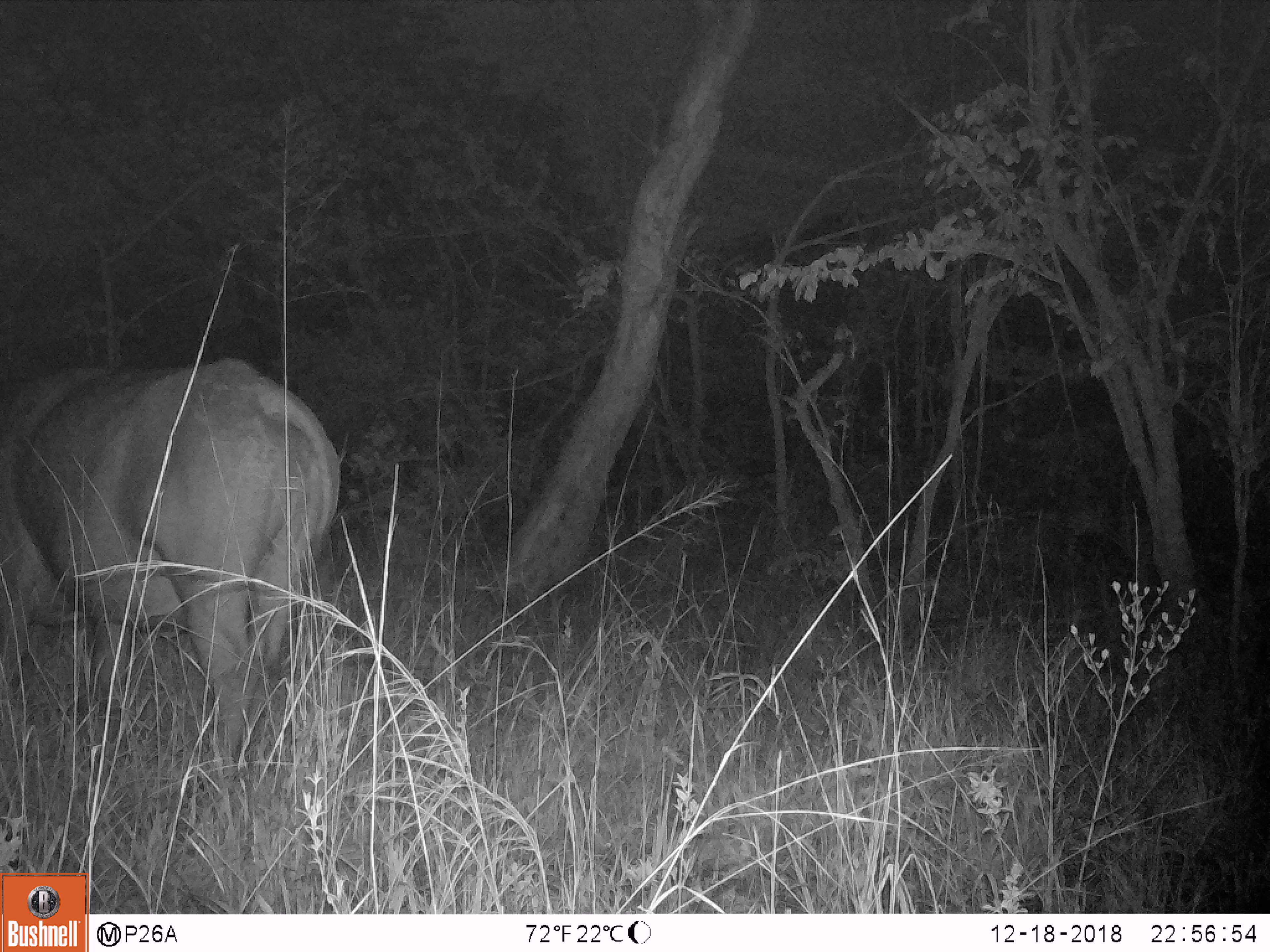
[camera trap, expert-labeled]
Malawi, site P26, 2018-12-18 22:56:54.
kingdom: Animalia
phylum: Chordata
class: Mammalia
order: Artiodactyla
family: Bovidae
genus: Syncerus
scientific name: Syncerus caffer caffer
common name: cape buffalo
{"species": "cape buffalo (Syncerus caffer caffer)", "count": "1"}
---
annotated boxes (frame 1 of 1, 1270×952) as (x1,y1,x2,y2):
cape buffalo: (5,350,356,760)